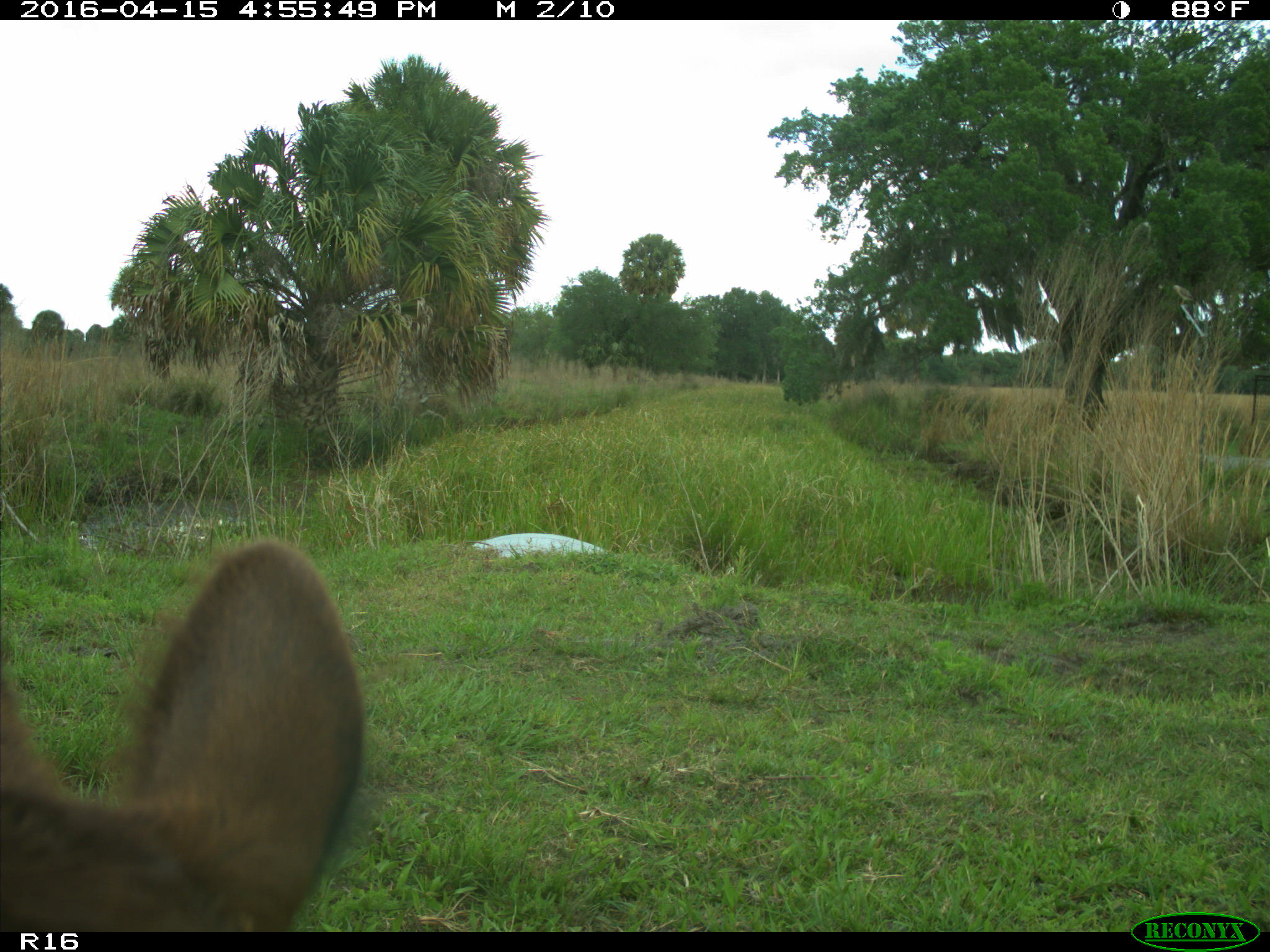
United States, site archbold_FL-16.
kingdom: Animalia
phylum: Chordata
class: Mammalia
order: Artiodactyla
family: Bovidae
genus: Bos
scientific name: Bos taurus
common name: domestic cow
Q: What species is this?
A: Bos taurus (domestic cow).